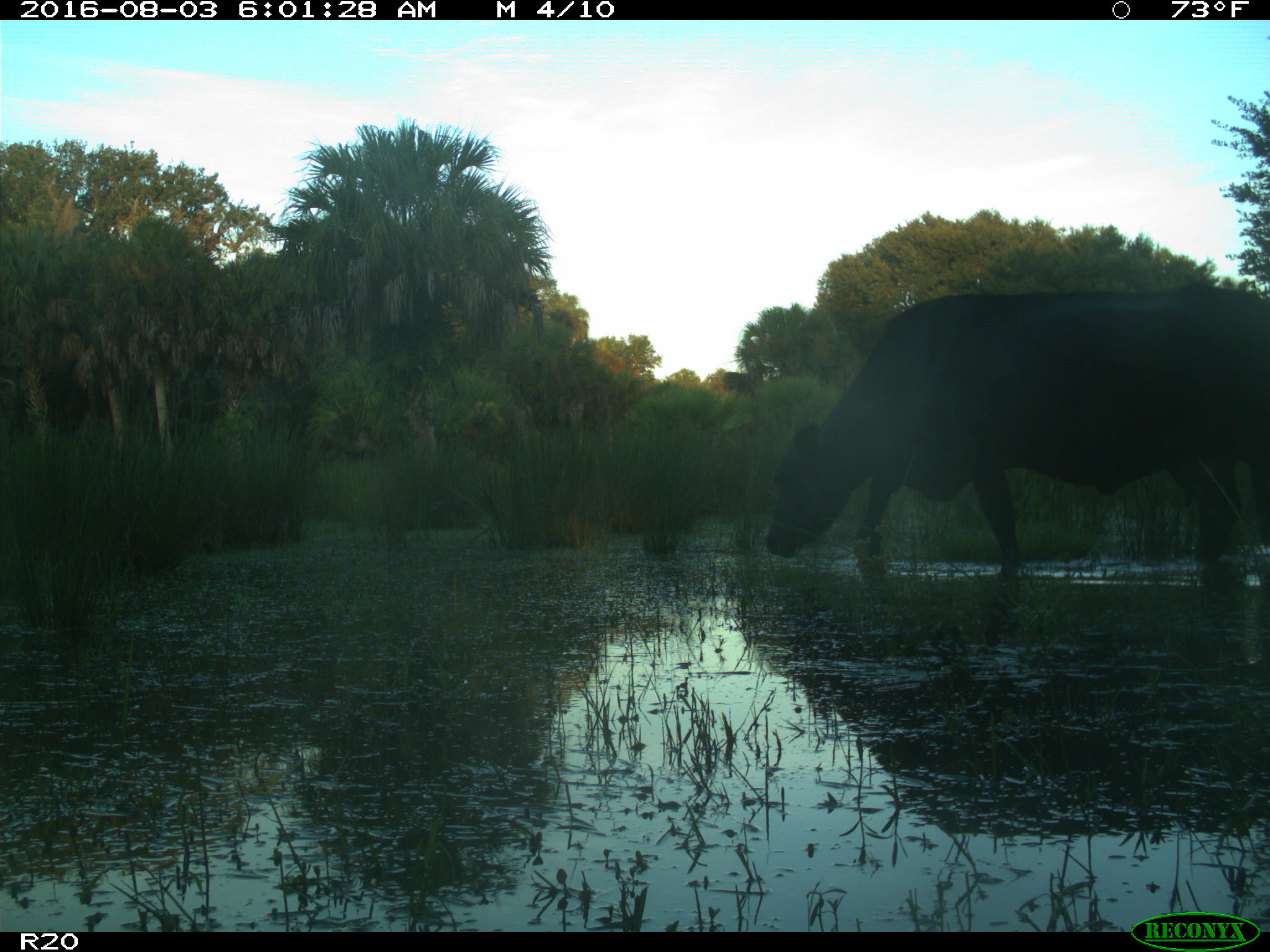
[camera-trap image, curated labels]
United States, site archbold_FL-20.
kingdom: Animalia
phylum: Chordata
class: Mammalia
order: Artiodactyla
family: Bovidae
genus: Bos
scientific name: Bos taurus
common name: domestic cow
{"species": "Bos taurus (domestic cow)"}